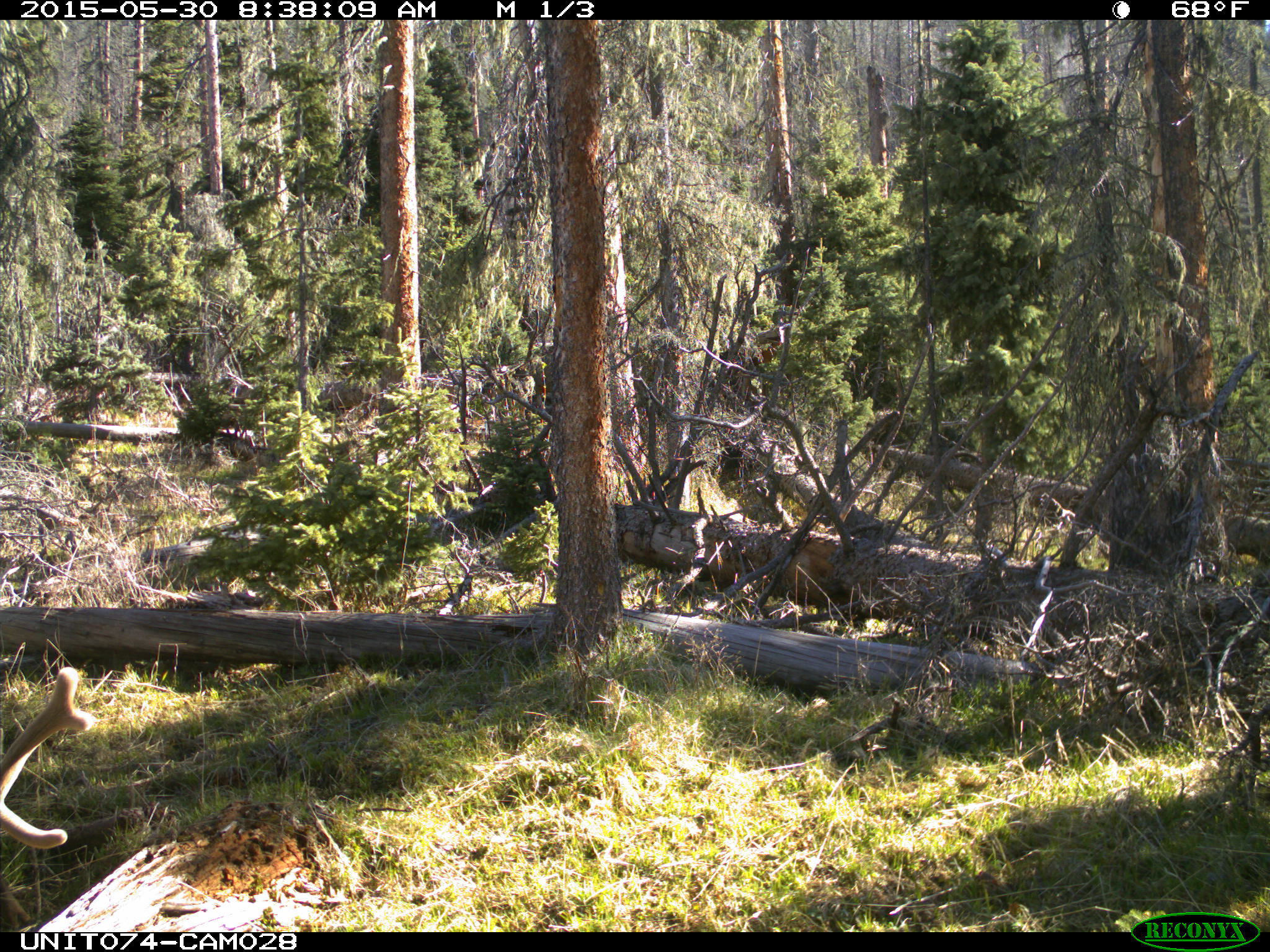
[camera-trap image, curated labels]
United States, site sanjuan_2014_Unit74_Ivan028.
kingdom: Animalia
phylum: Chordata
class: Mammalia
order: Artiodactyla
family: Cervidae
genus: Cervus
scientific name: Cervus elaphus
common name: red deer